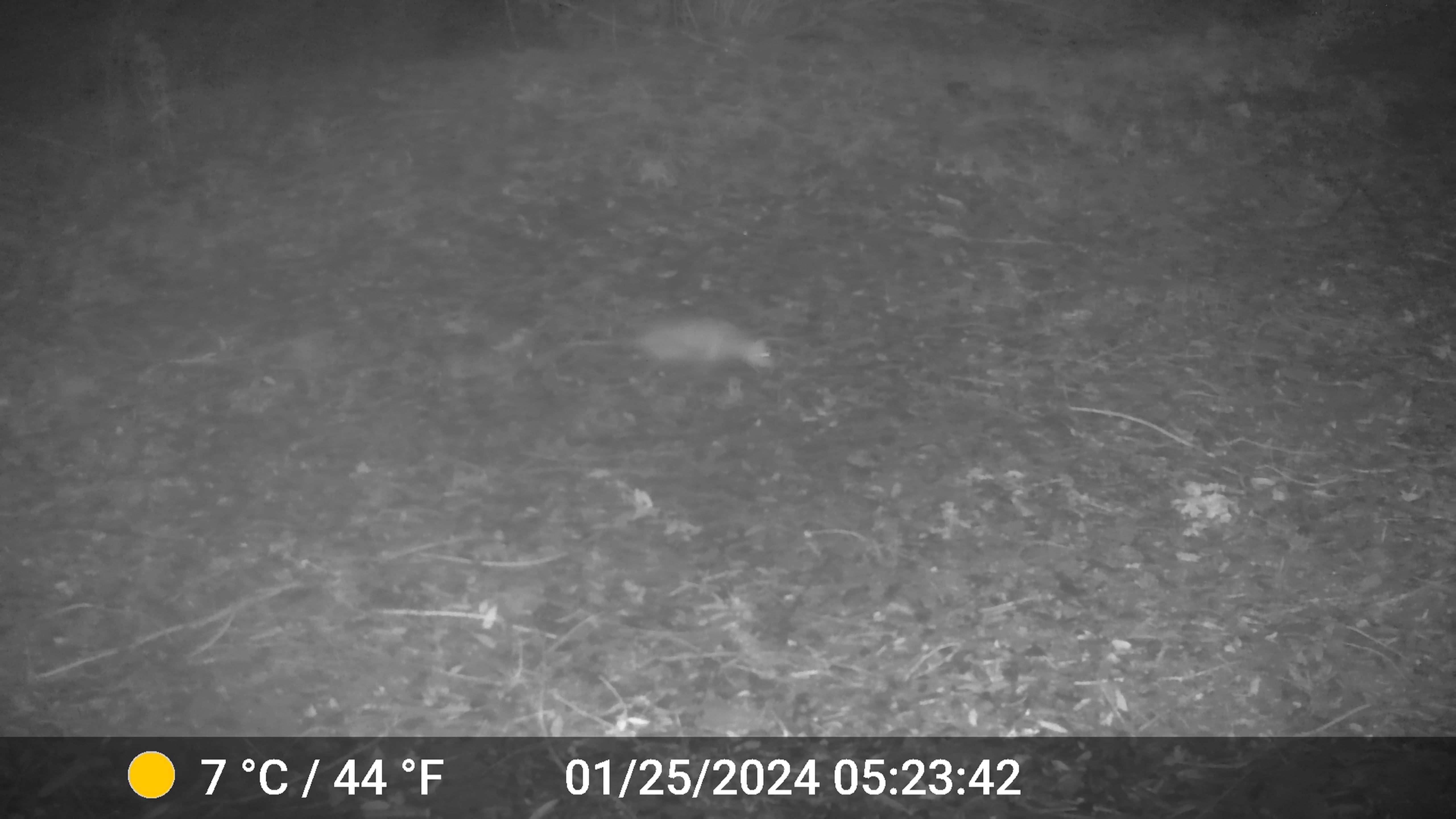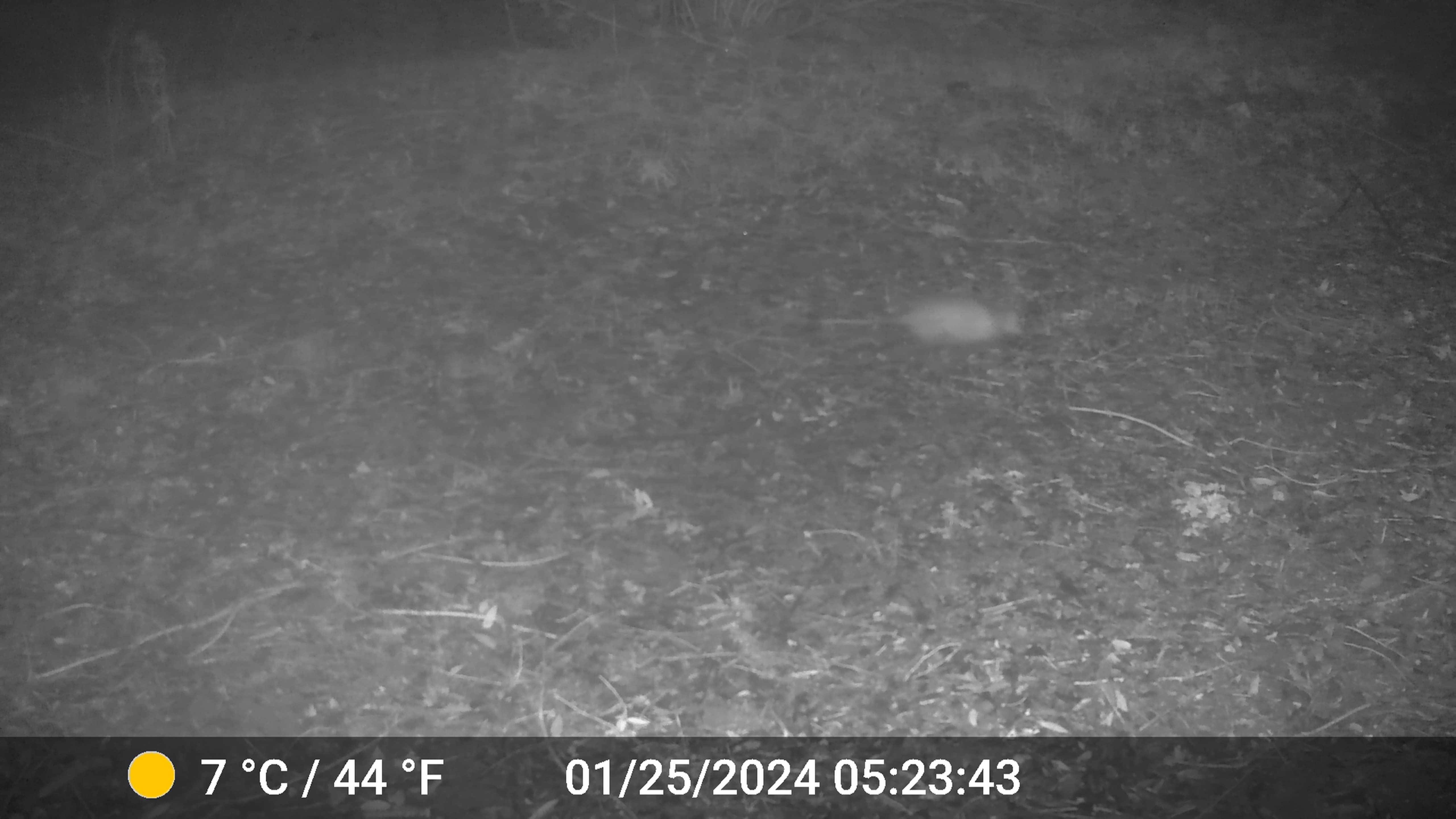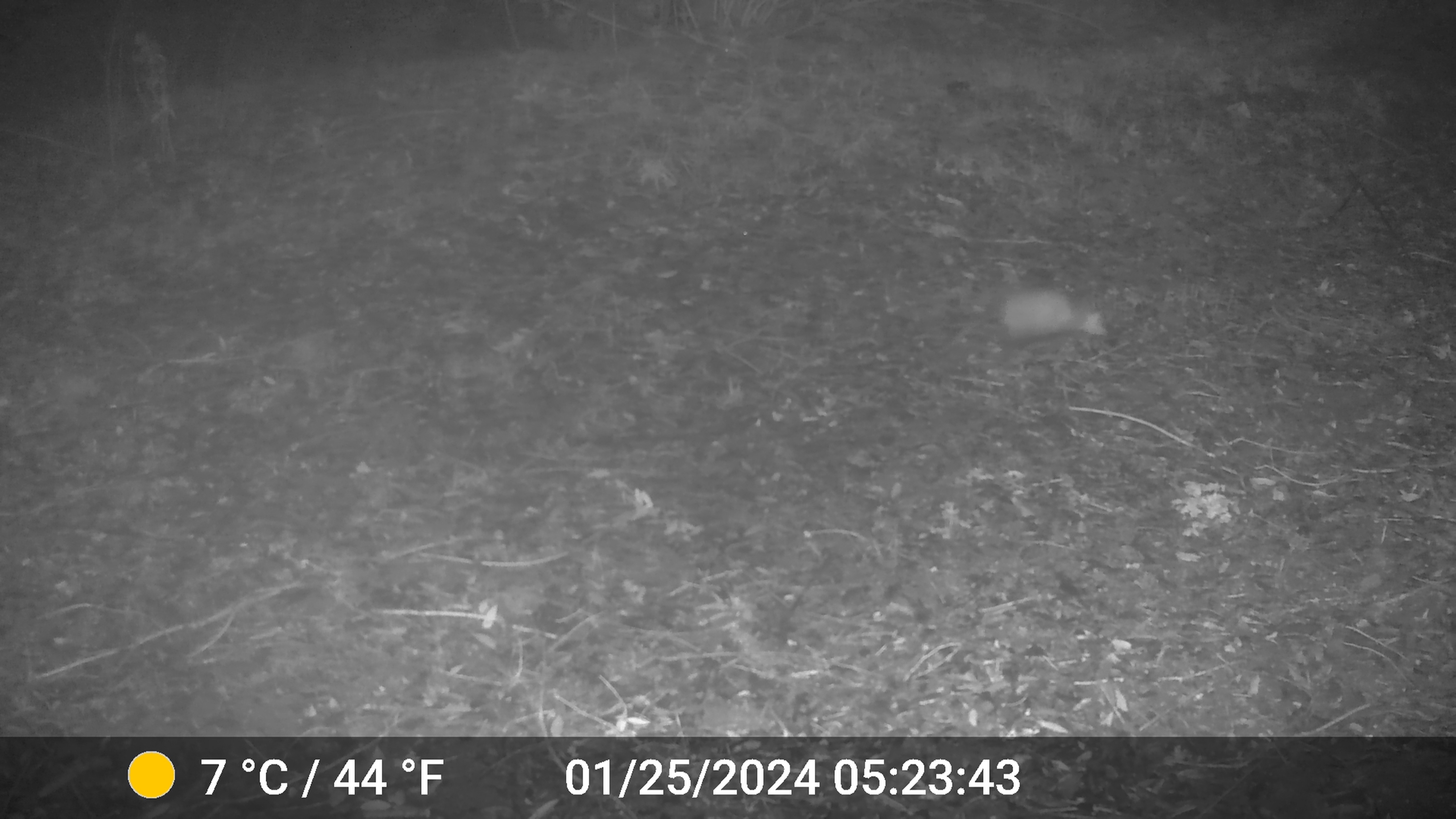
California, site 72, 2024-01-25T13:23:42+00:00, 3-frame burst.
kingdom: Animalia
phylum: Chordata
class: Mammalia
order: Didelphimorphia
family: Didelphidae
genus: Didelphis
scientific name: Didelphis virginiana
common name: virginia opossum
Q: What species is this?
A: Virginia opossum (Didelphis virginiana).